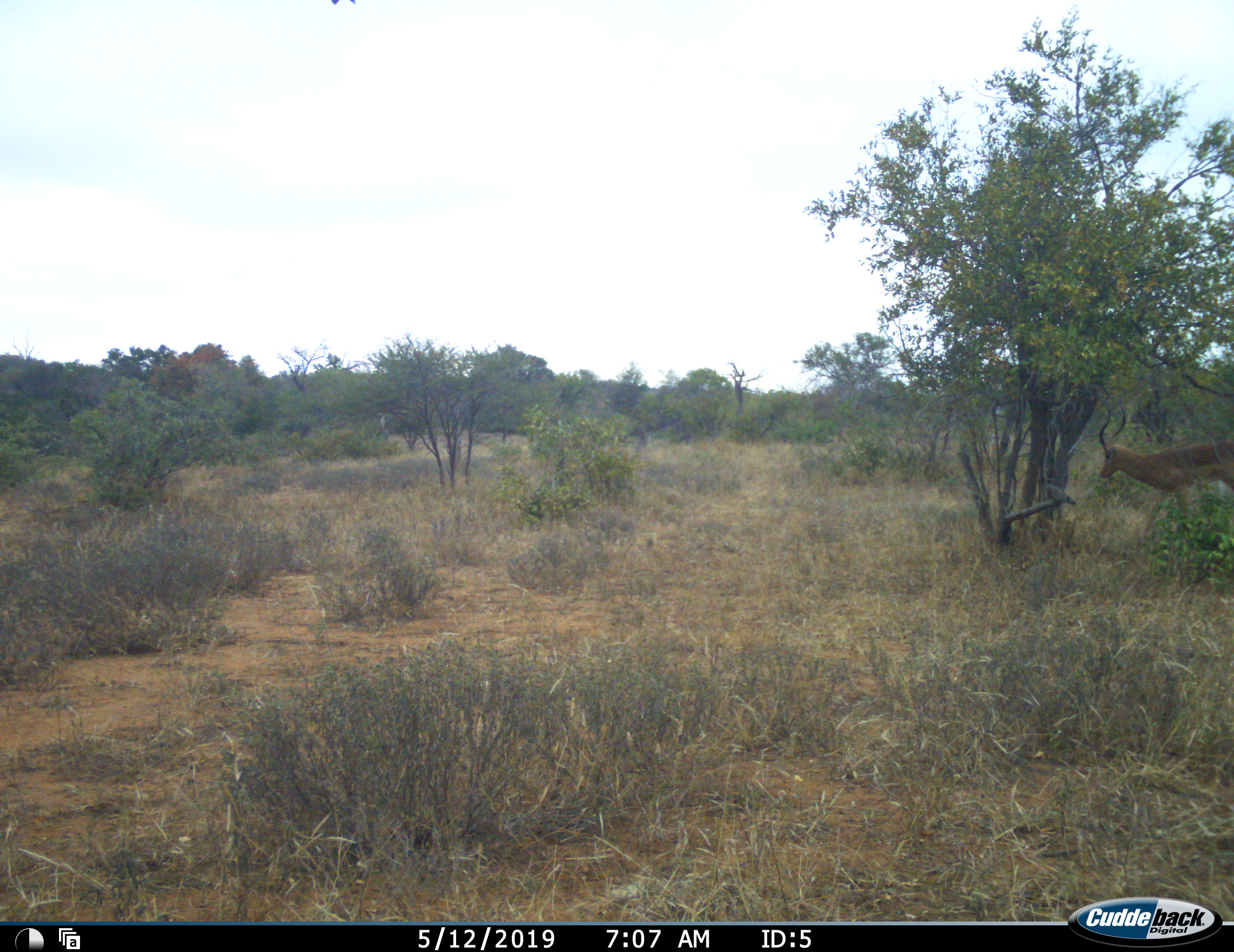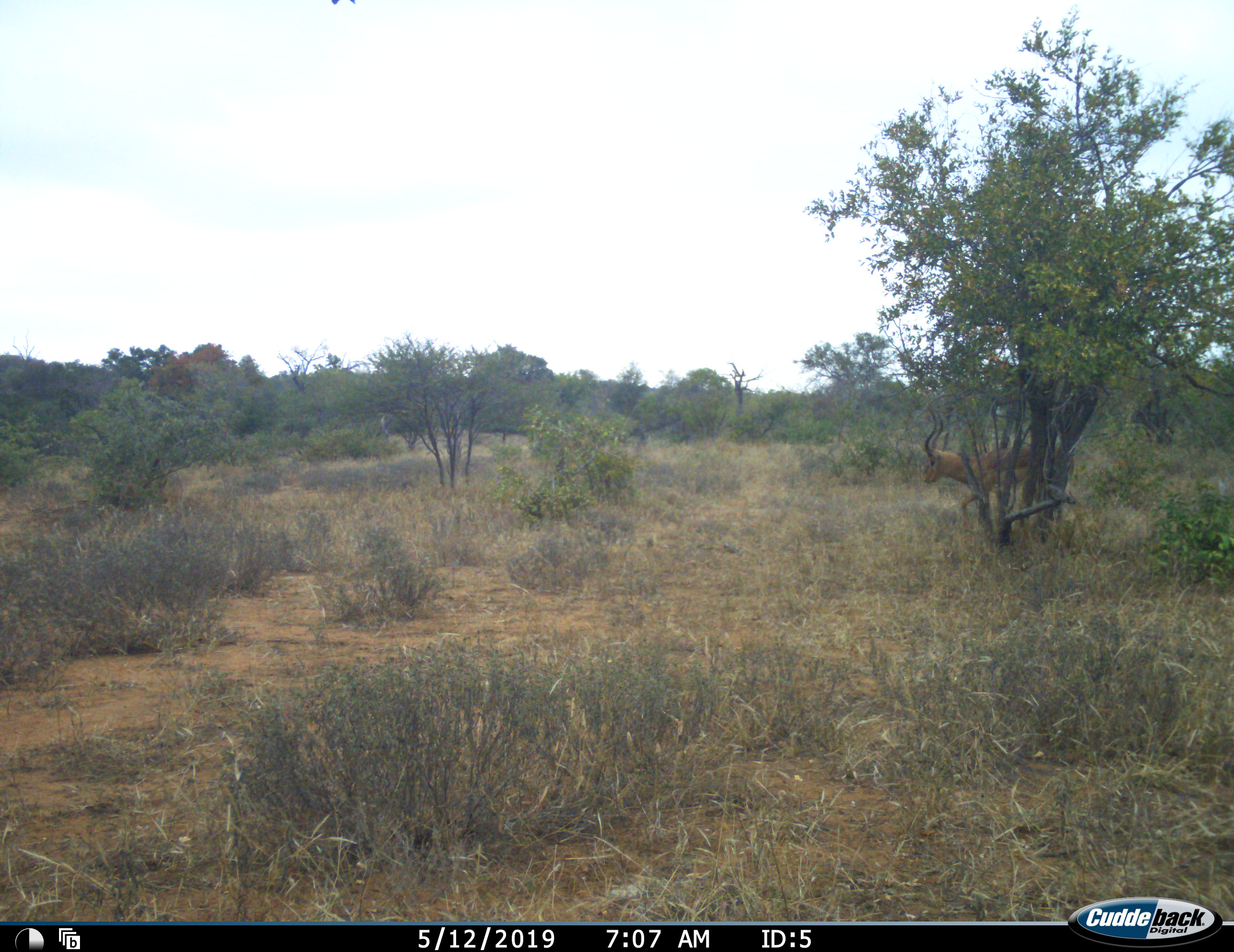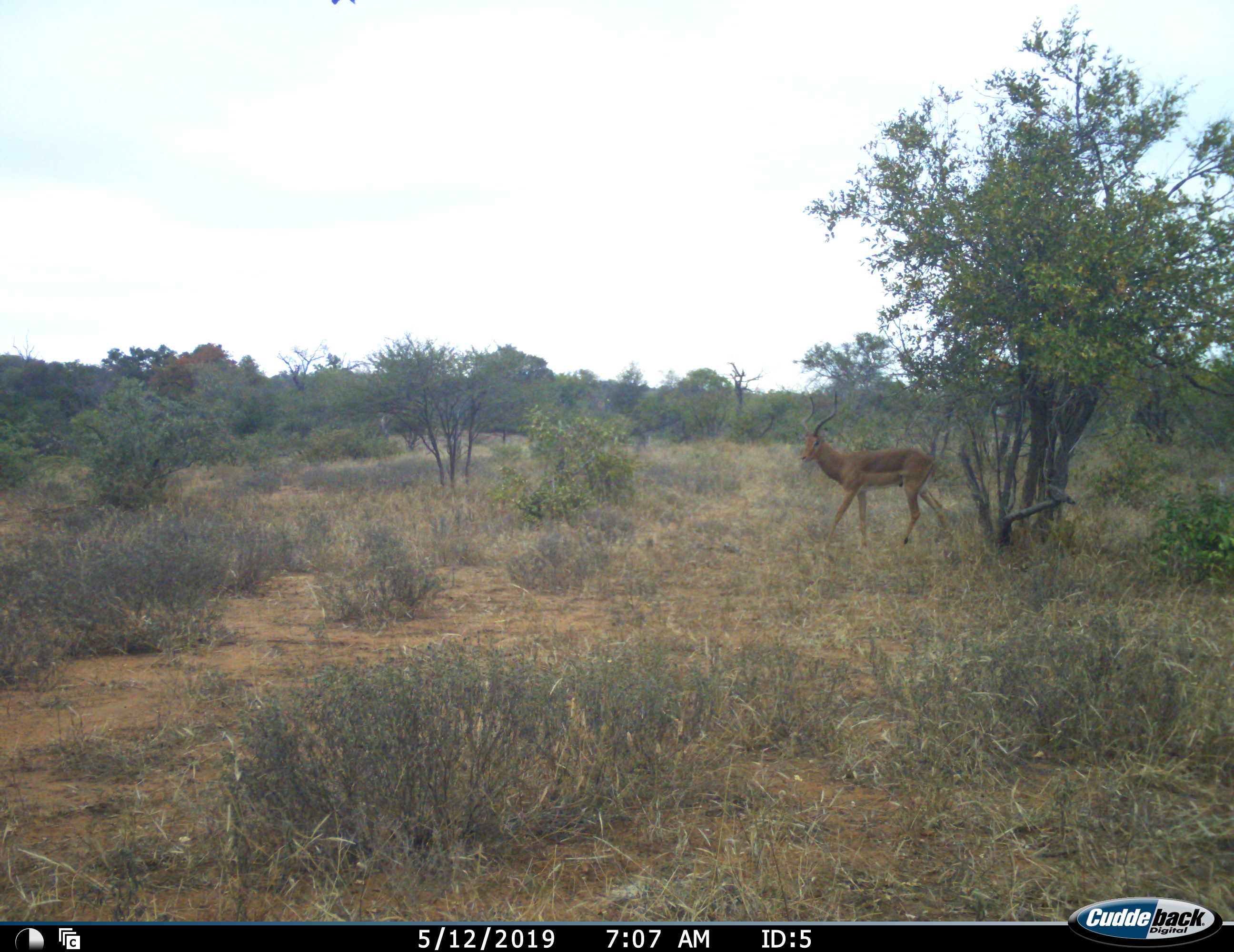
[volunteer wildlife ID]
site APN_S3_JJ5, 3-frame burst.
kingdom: Animalia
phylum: Chordata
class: Mammalia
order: Artiodactyla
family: Bovidae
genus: Aepyceros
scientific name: Aepyceros melampus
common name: impala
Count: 1.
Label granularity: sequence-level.